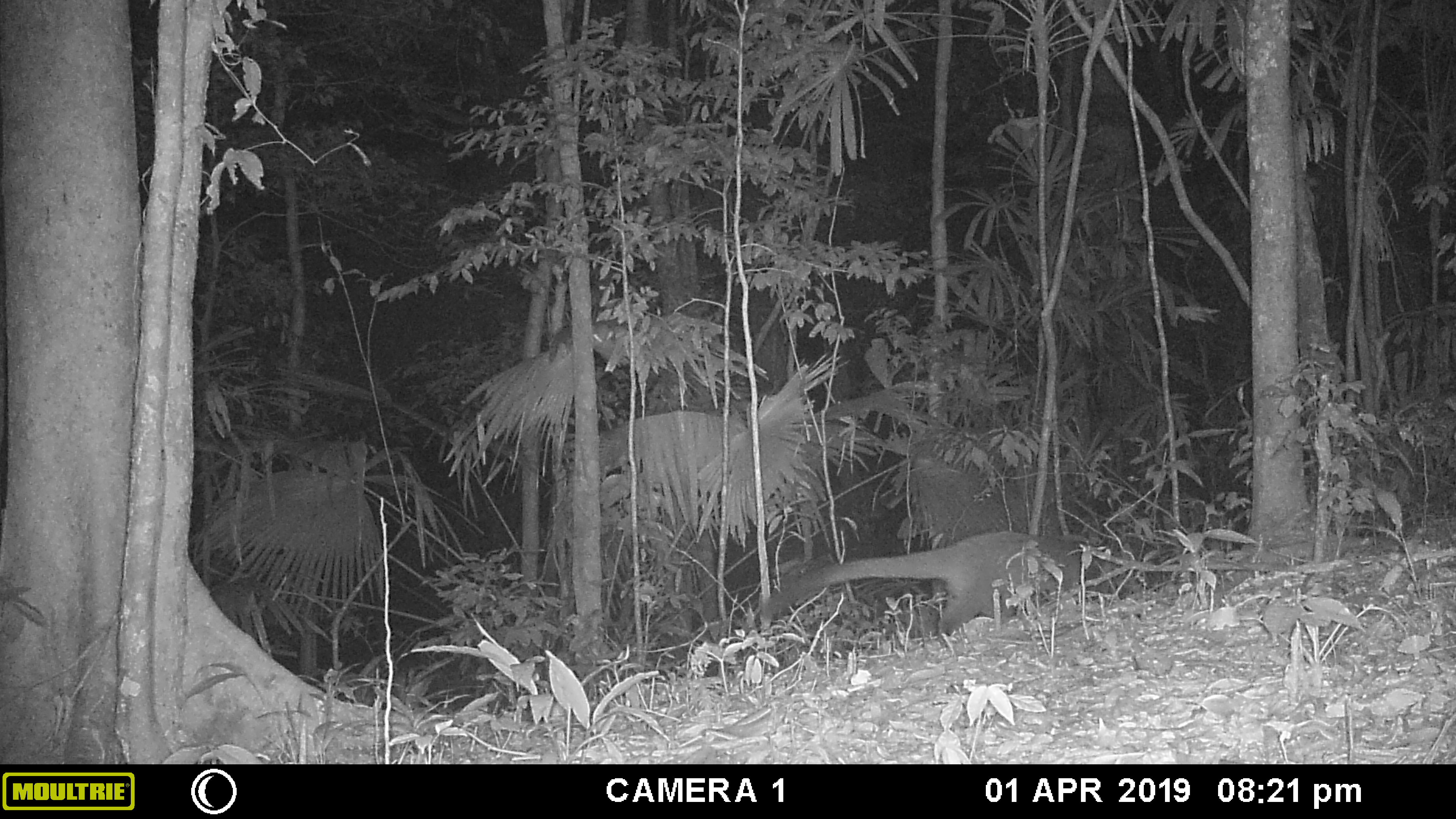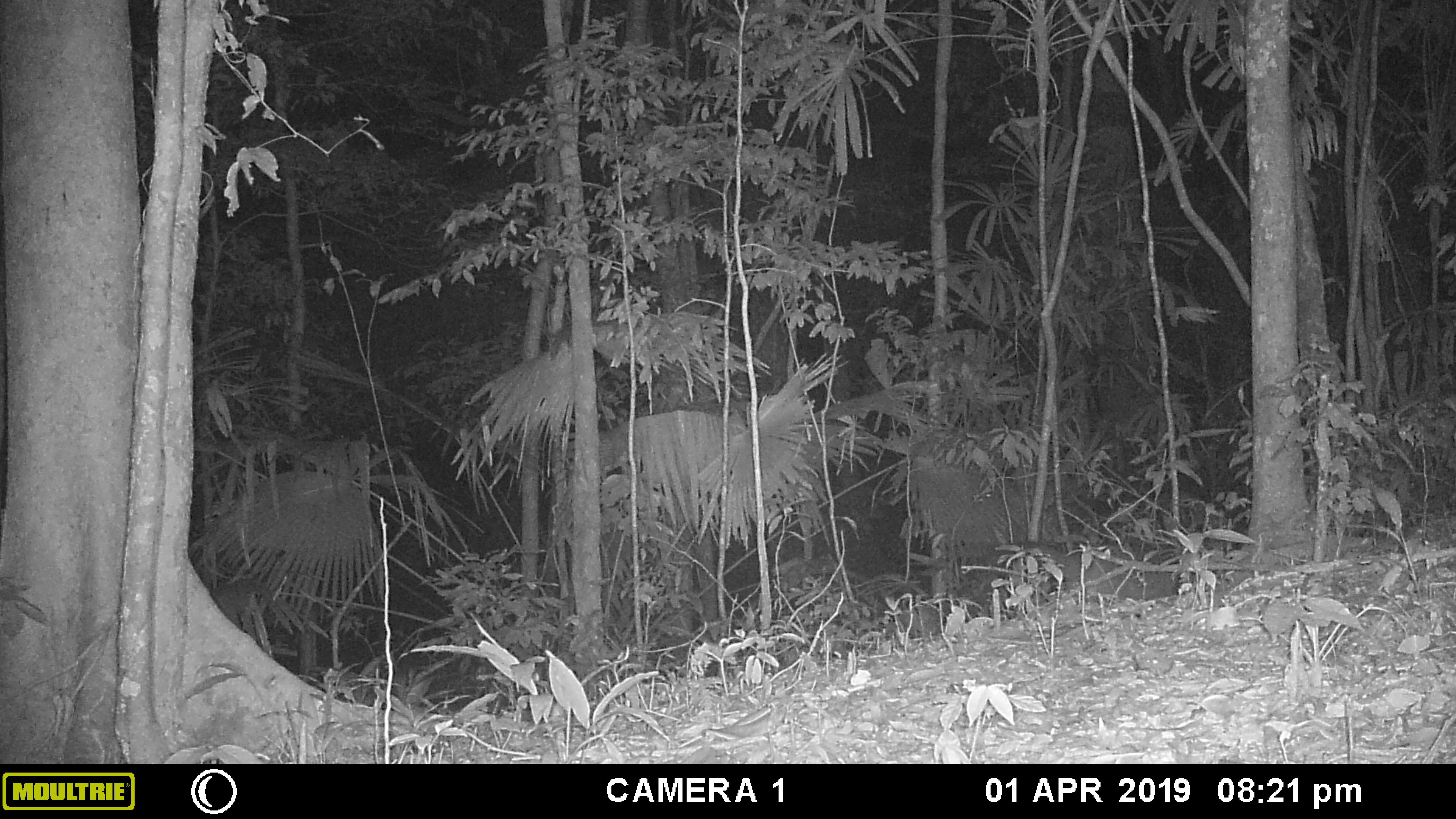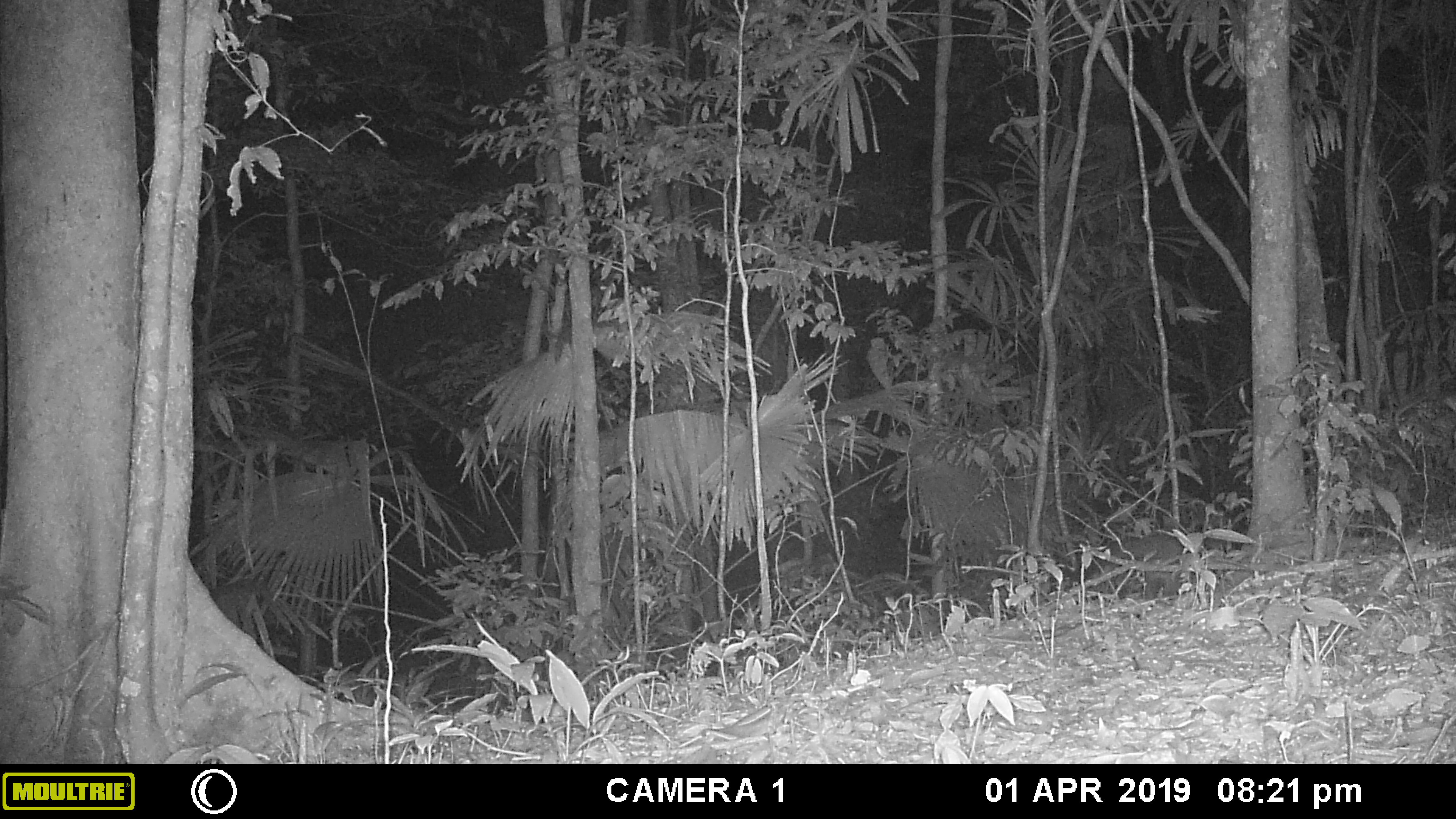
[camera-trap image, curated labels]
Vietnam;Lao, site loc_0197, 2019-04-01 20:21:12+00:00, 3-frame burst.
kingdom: Animalia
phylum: Chordata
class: Mammalia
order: Carnivora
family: Viverridae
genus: Paguma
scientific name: Paguma larvata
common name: masked palm civet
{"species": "masked palm civet (Paguma larvata)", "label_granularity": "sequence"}